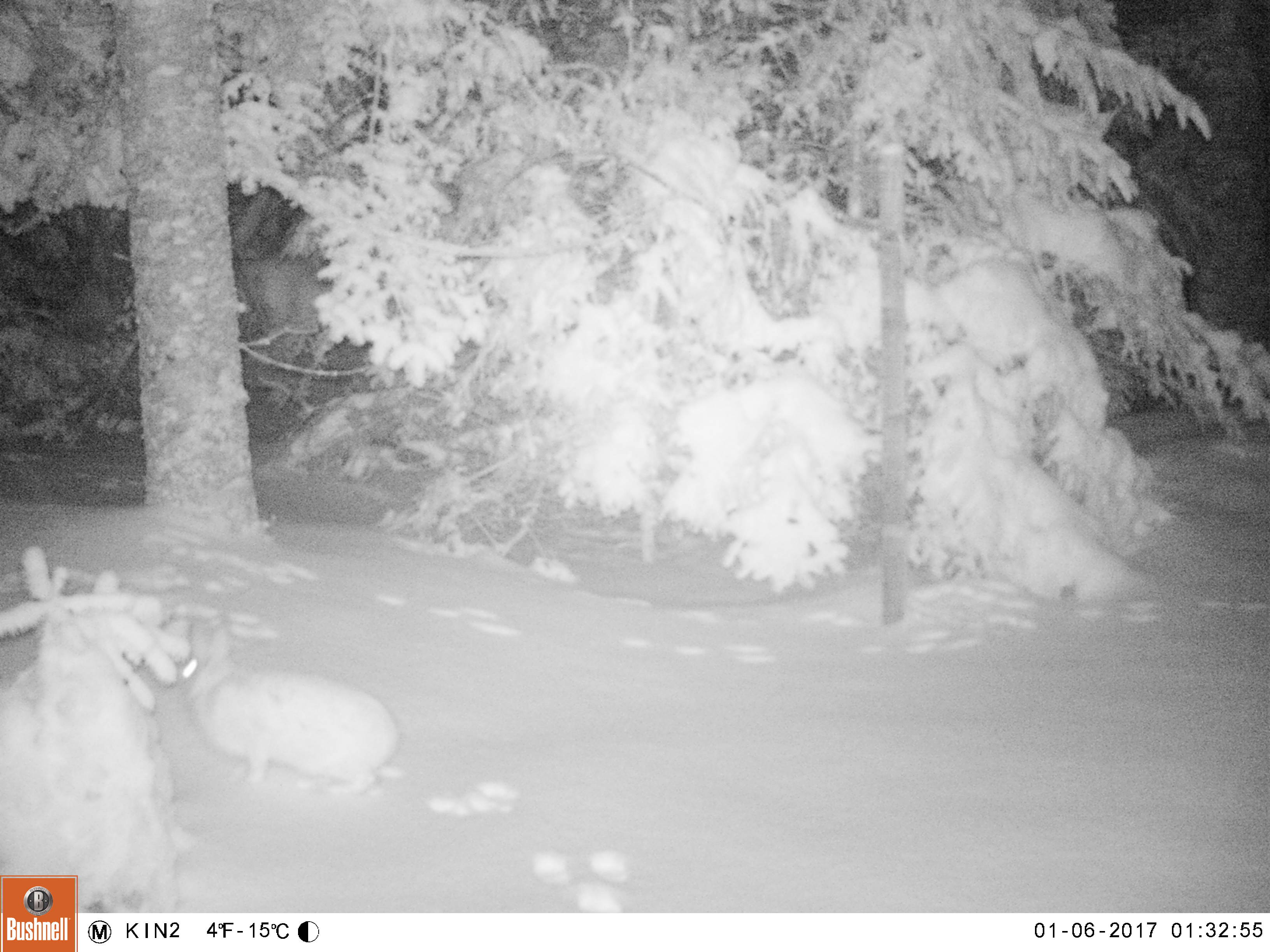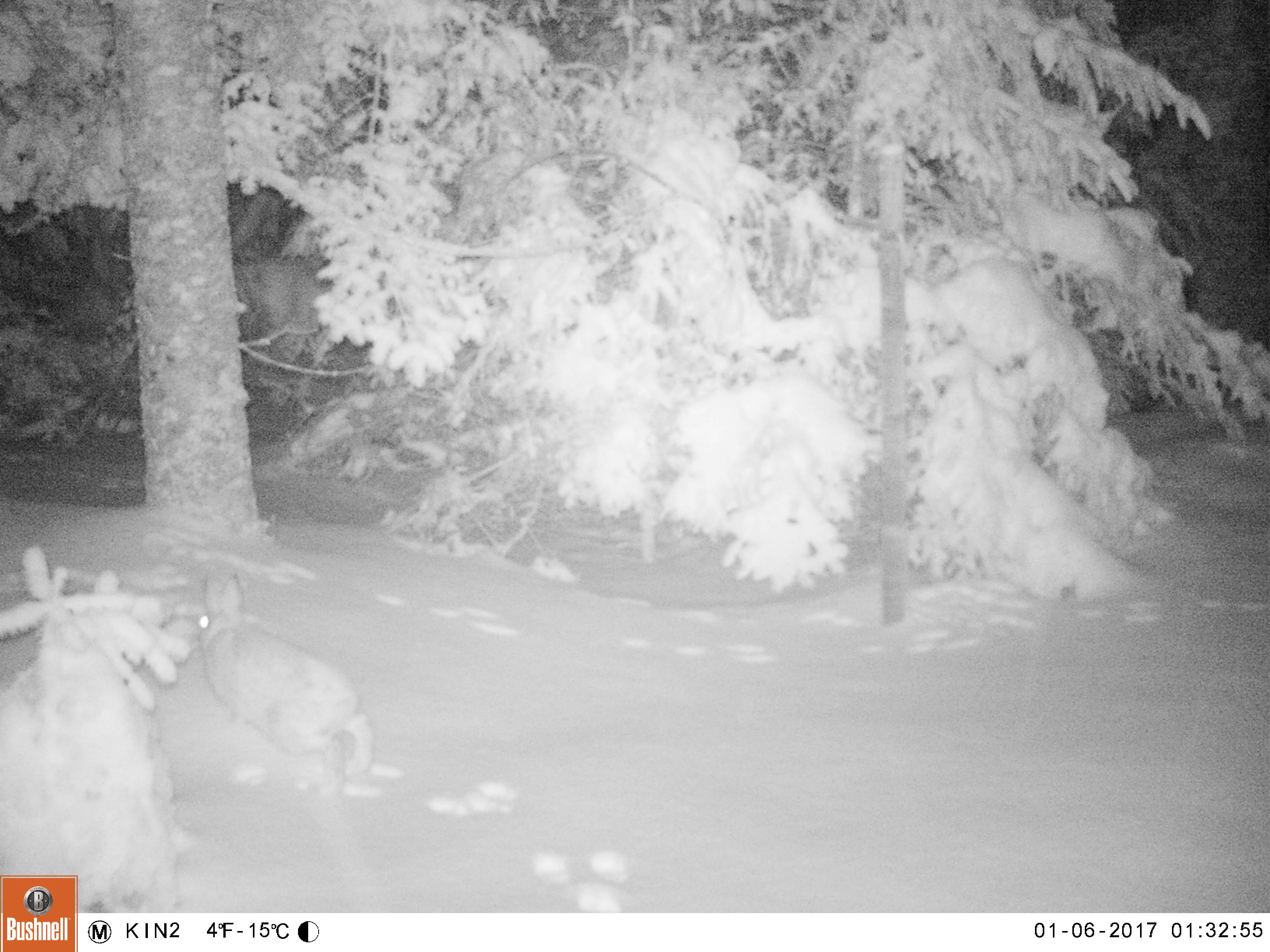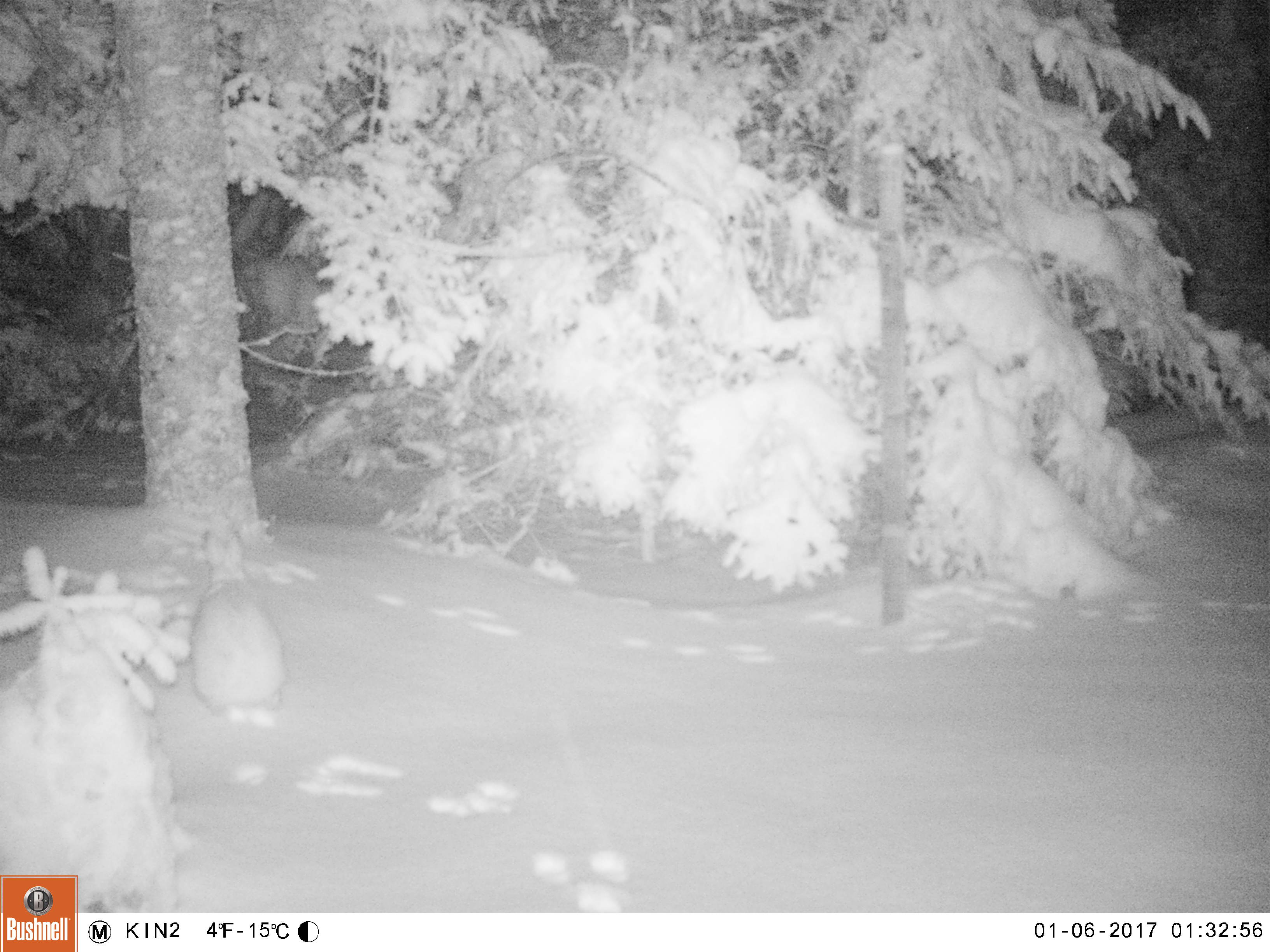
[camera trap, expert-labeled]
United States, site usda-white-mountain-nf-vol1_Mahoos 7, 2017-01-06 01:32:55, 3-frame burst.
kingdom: Animalia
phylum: Chordata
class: Mammalia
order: Lagomorpha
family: Leporidae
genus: Lepus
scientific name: Lepus americanus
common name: snowshoe hare